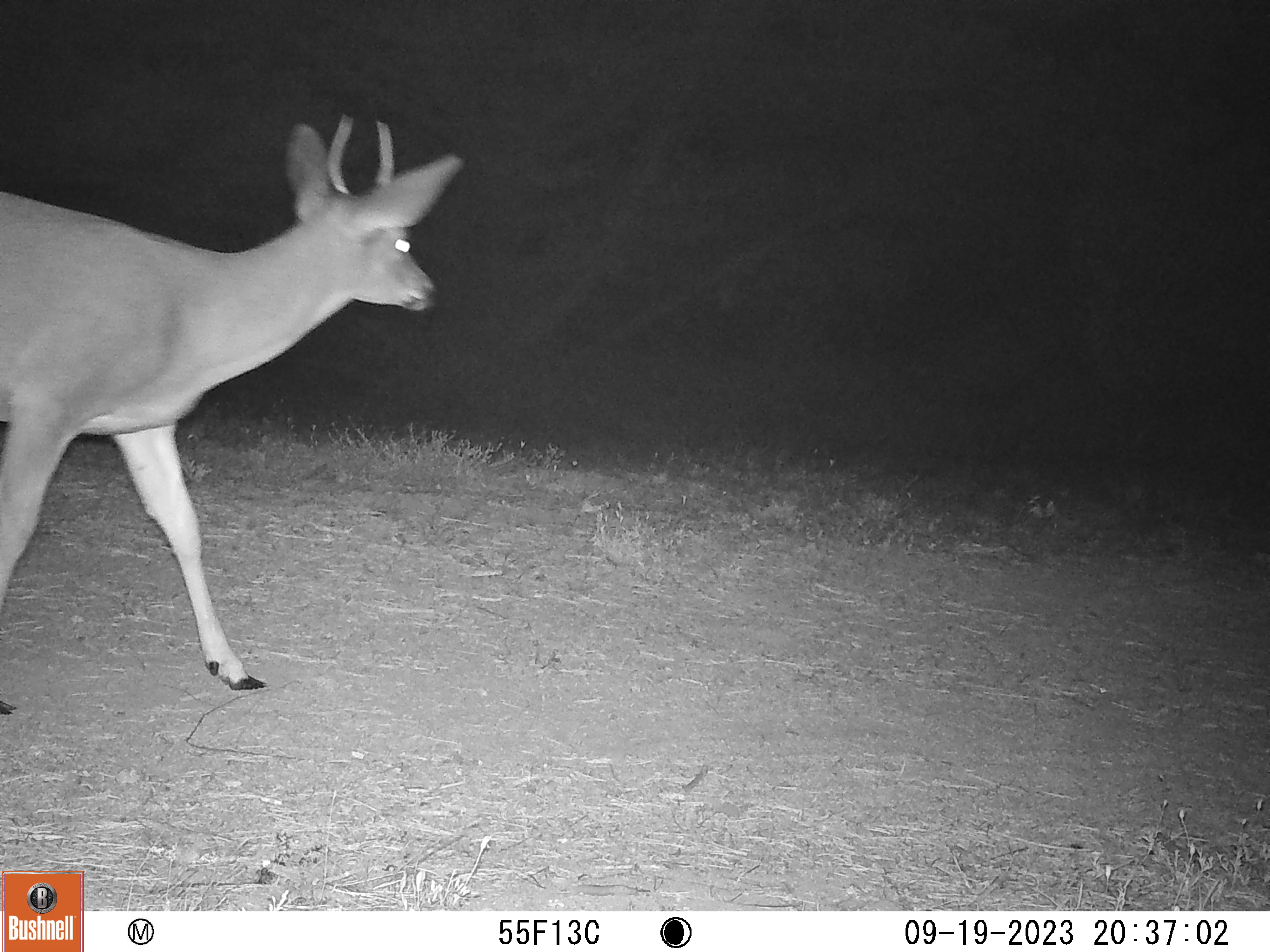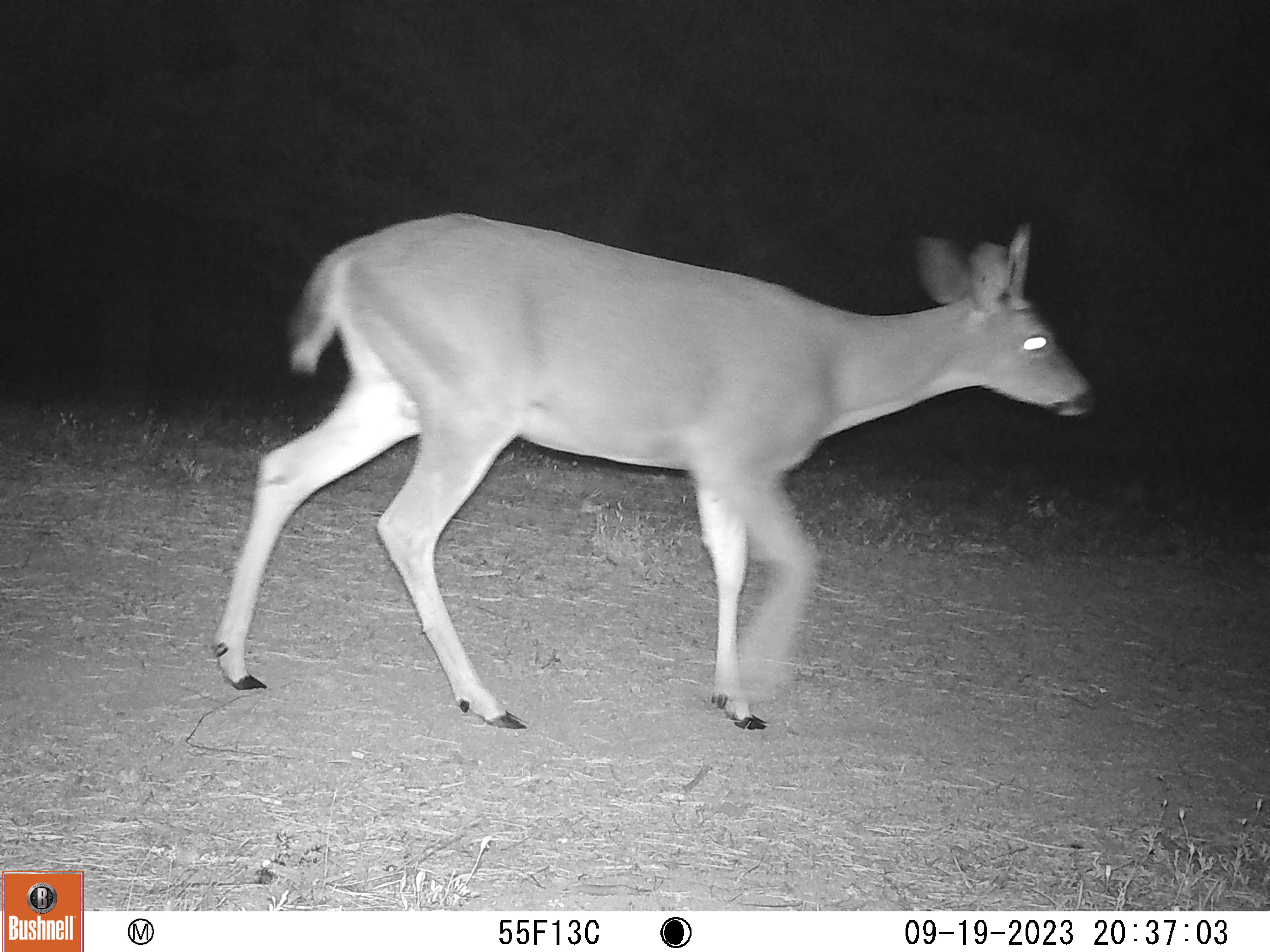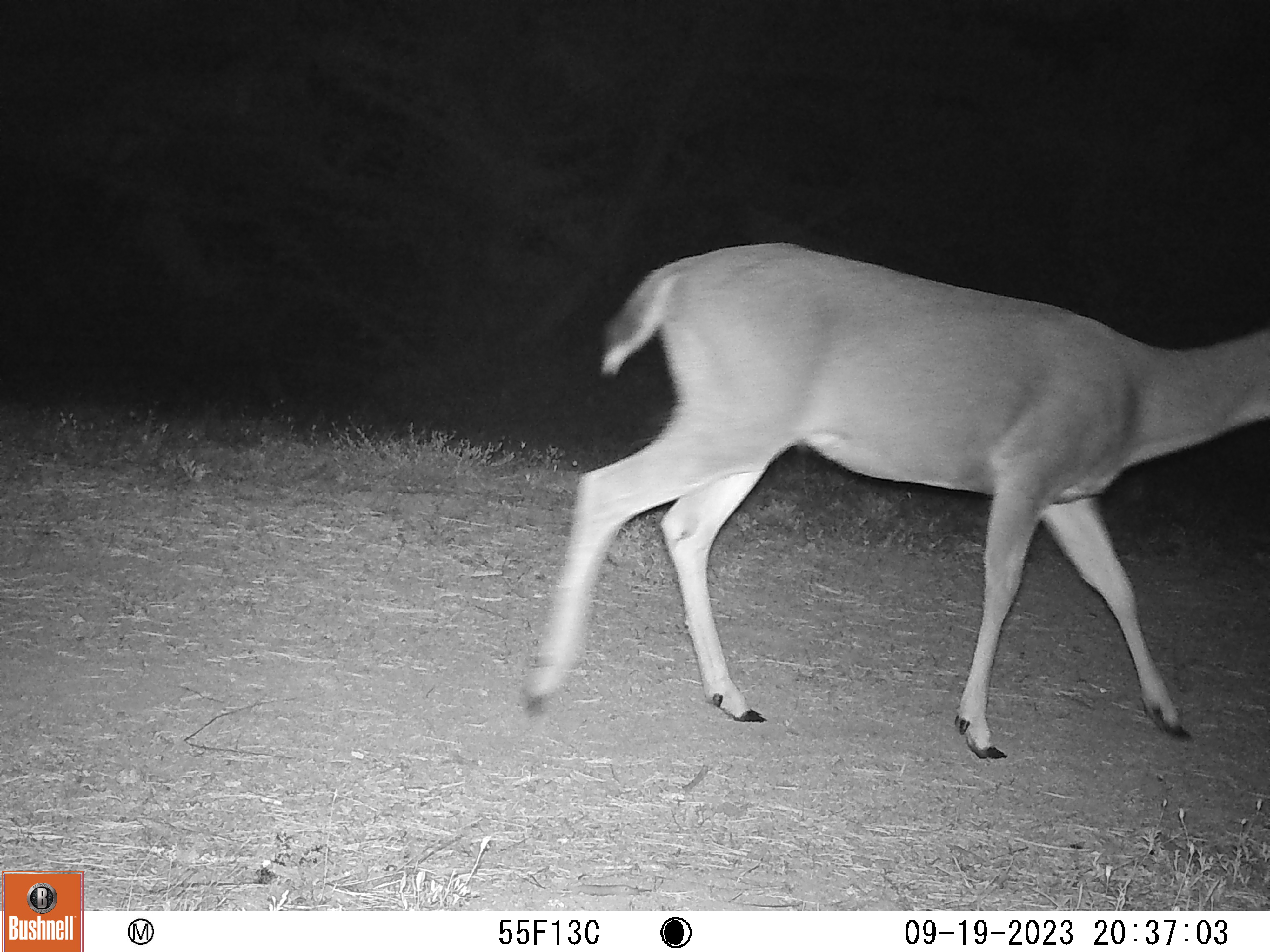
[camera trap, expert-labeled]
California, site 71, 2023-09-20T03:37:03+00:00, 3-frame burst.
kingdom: Animalia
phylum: Chordata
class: Mammalia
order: Artiodactyla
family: Cervidae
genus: Odocoileus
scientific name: Odocoileus hemionus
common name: mule deer